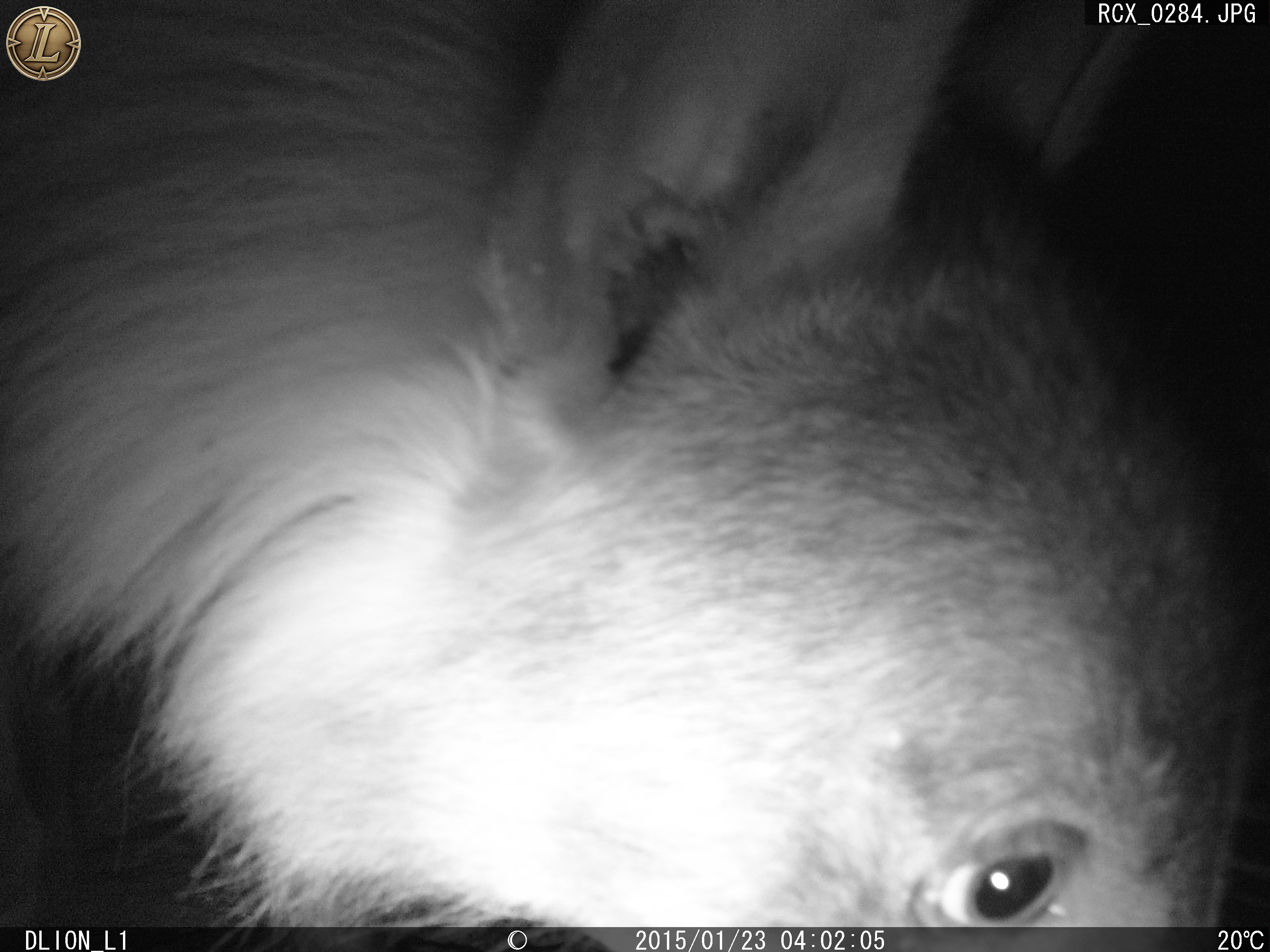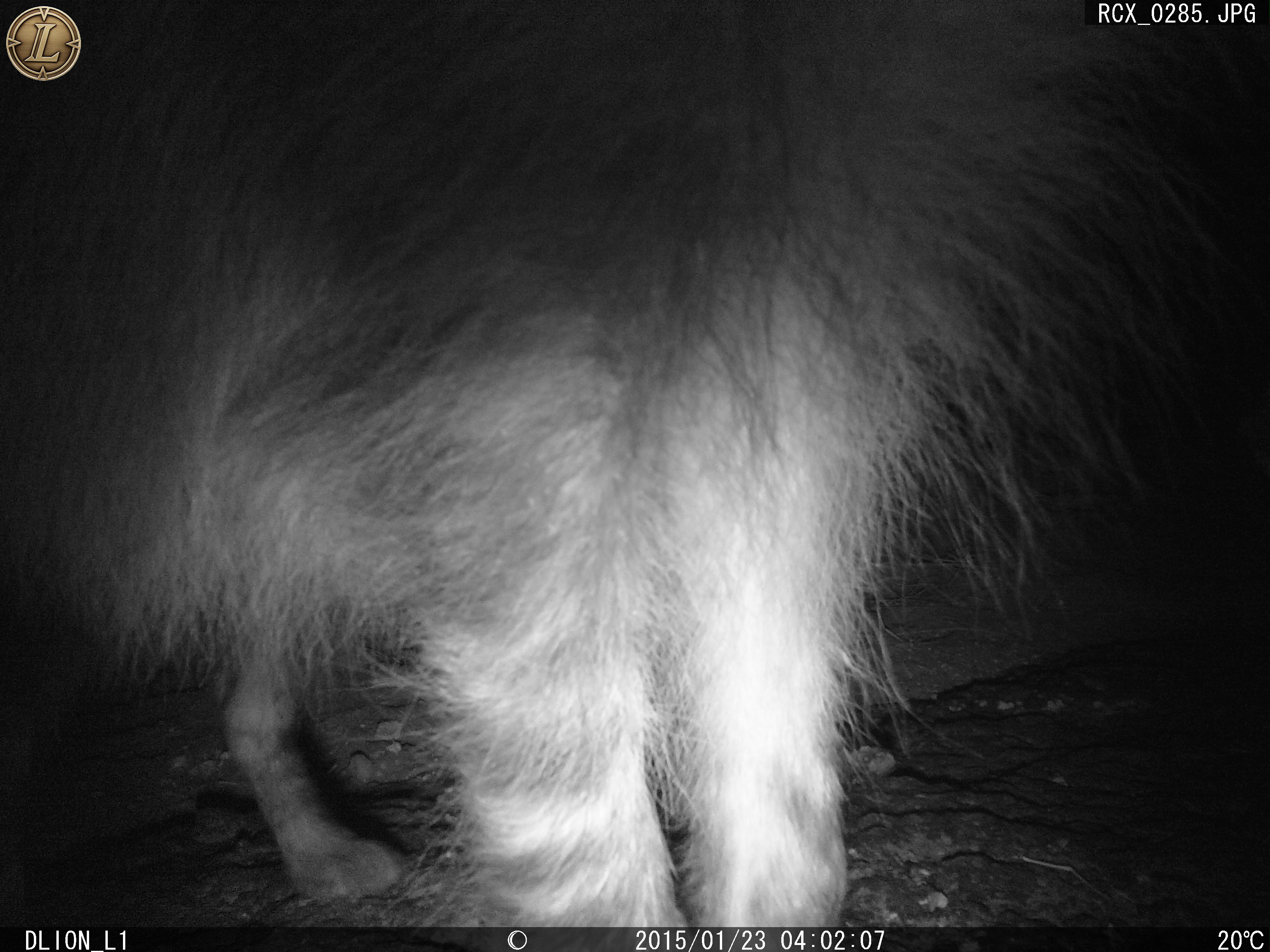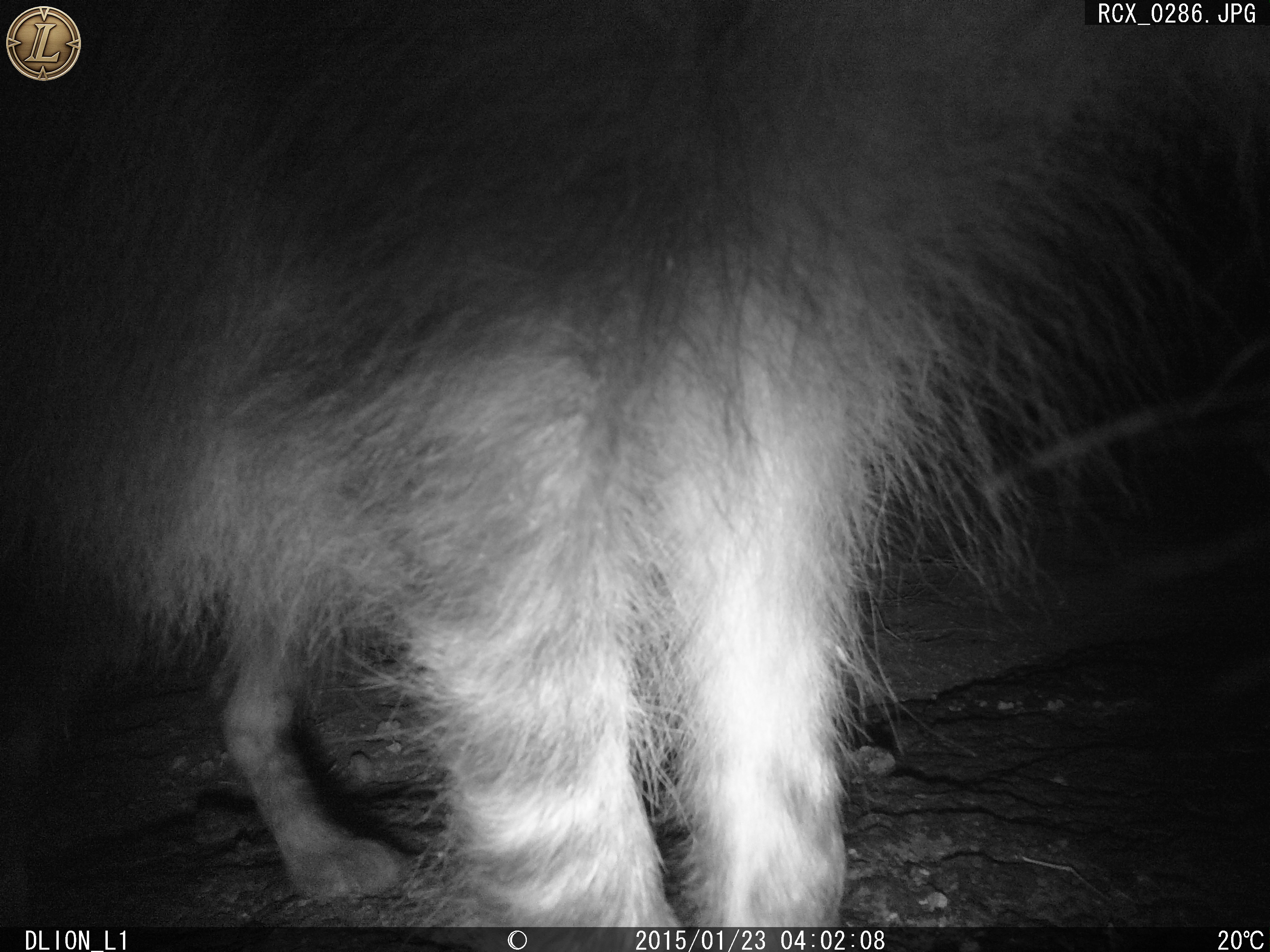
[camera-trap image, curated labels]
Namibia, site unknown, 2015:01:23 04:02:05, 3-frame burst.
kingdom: Animalia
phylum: Chordata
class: Mammalia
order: Carnivora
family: Hyaenidae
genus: Parahyaena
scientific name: Parahyaena brunnea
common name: brown hyena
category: hyaena brunnea